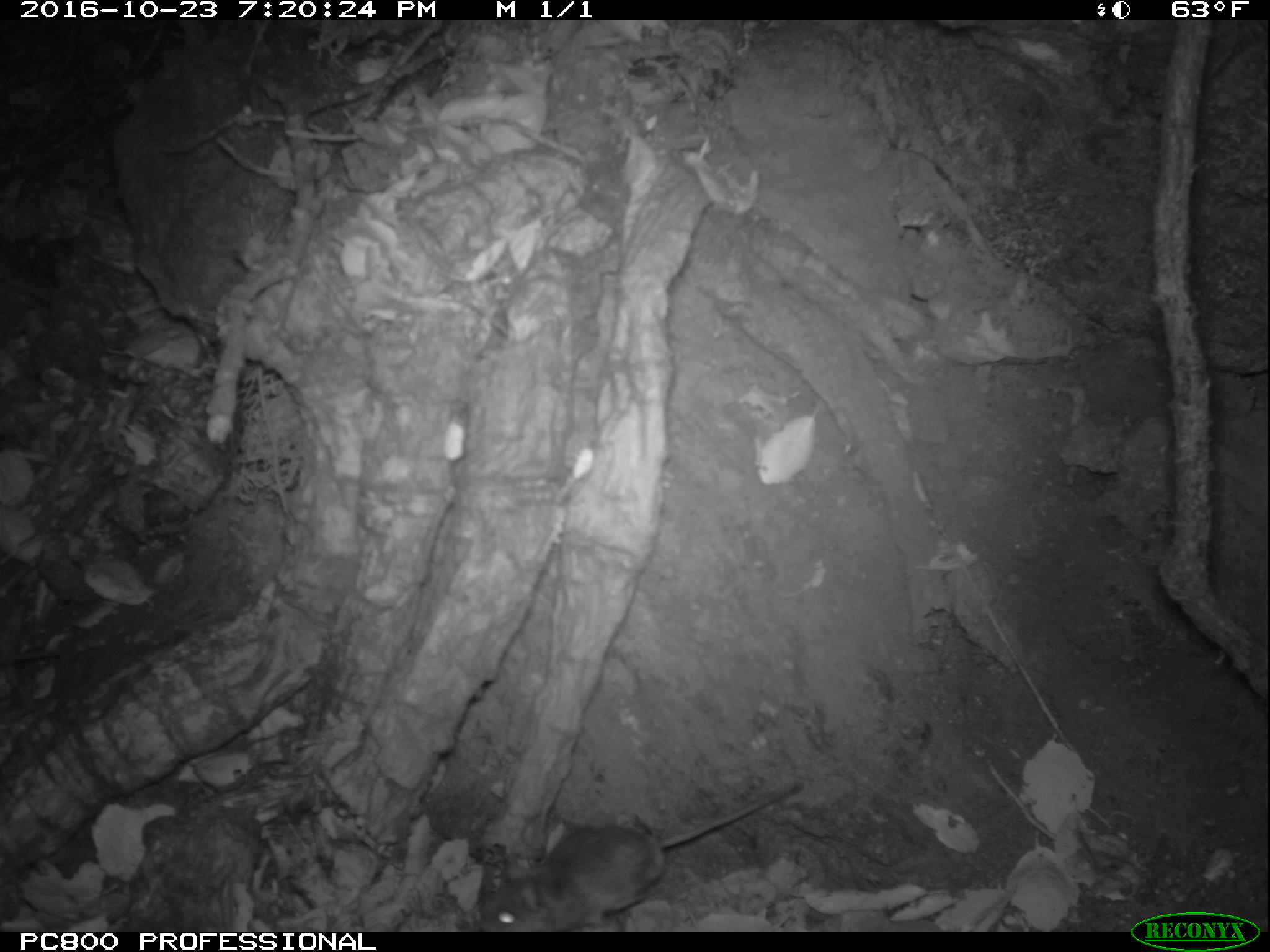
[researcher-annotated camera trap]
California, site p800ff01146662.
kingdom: Animalia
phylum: Chordata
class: Mammalia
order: Rodentia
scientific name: Rodentia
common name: rodent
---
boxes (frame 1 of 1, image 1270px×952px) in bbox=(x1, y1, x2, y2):
rodent: bbox=(478, 780, 807, 930)